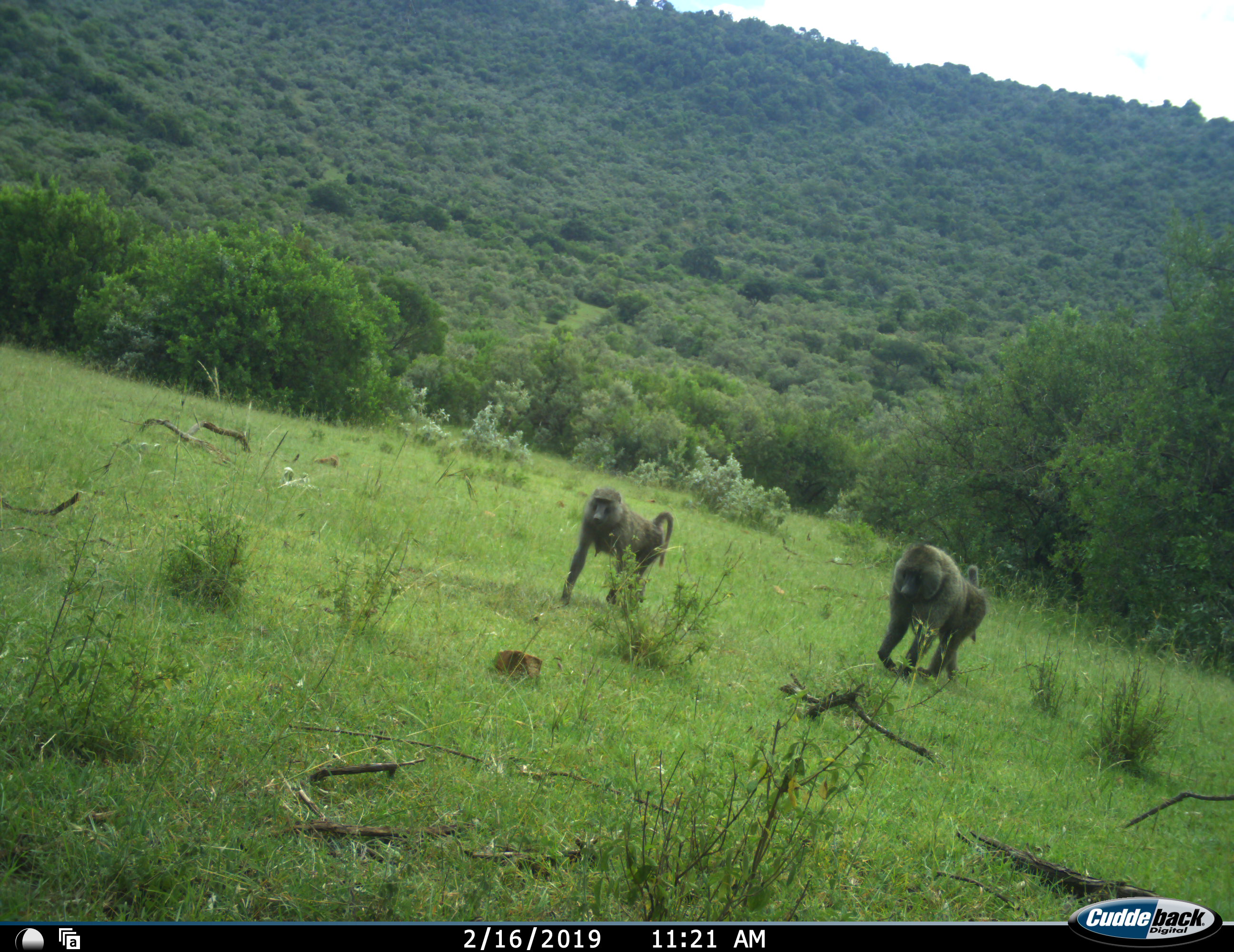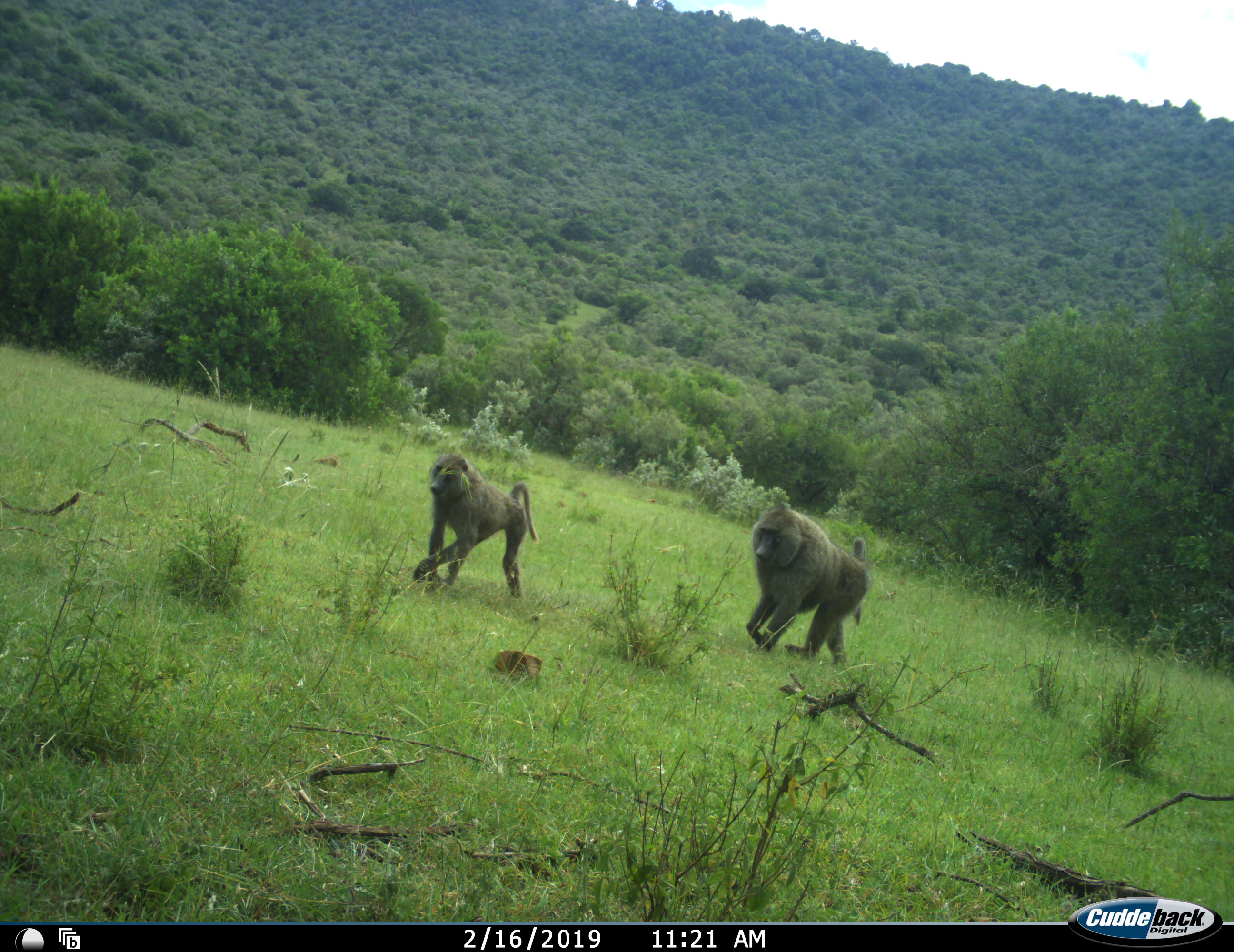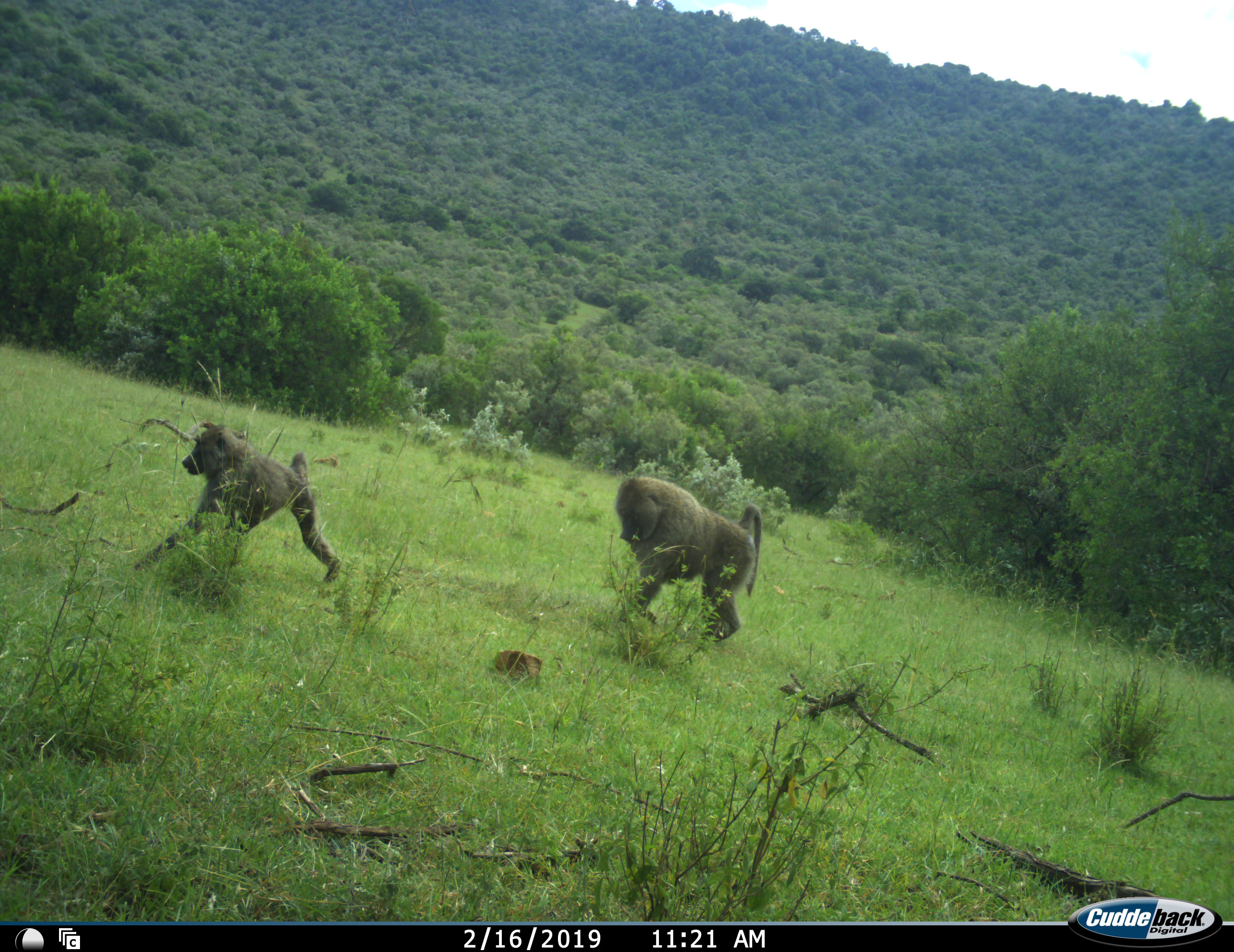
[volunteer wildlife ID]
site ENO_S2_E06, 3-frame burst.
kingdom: Animalia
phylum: Chordata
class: Mammalia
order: Primates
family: Cercopithecidae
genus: Papio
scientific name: Papio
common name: baboon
Baboon (Papio), count 2. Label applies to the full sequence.